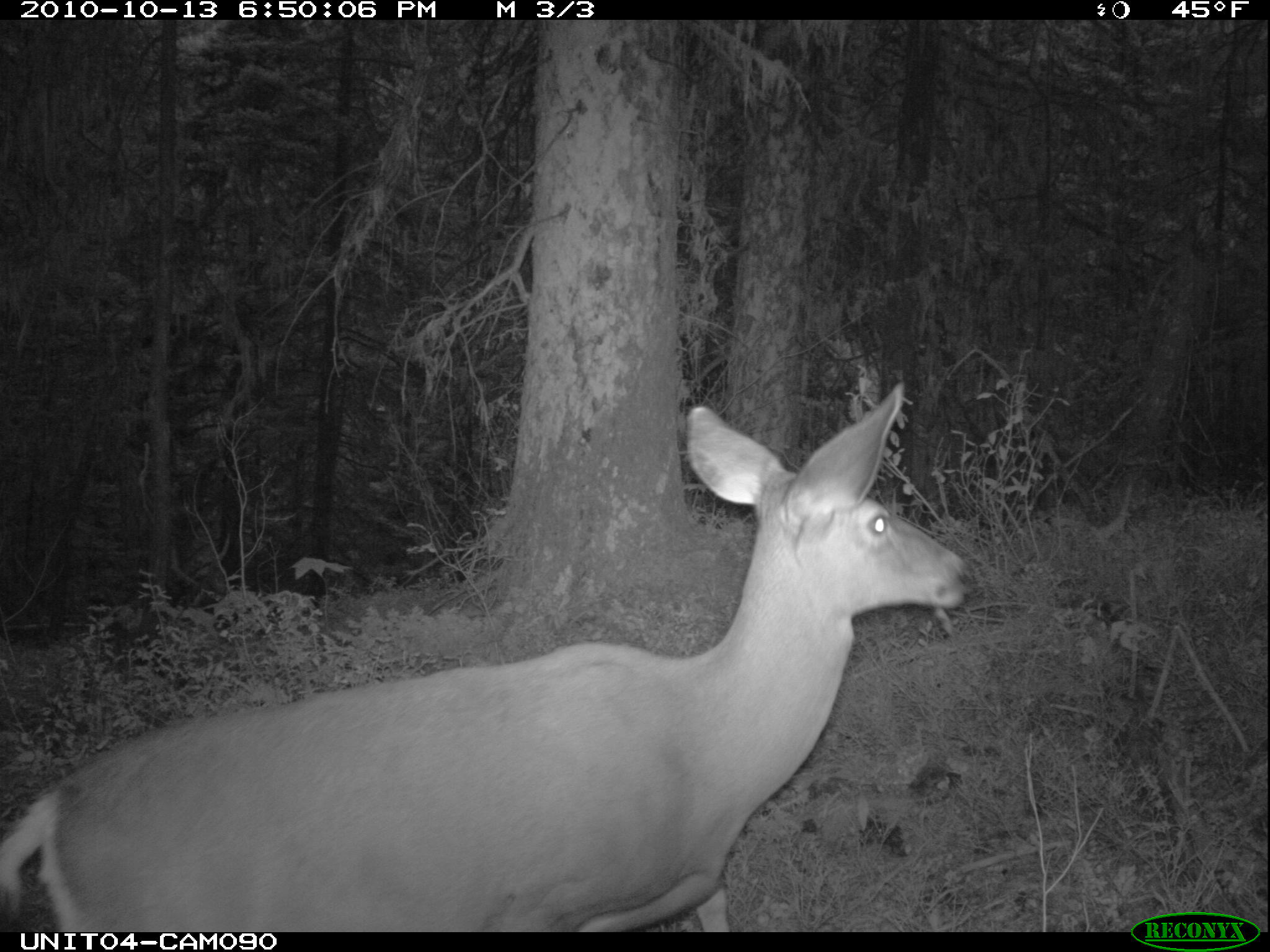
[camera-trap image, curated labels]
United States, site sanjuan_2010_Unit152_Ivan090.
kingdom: Animalia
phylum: Chordata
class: Mammalia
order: Artiodactyla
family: Cervidae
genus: Odocoileus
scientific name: Odocoileus hemionus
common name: mule deer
Odocoileus hemionus (mule deer).